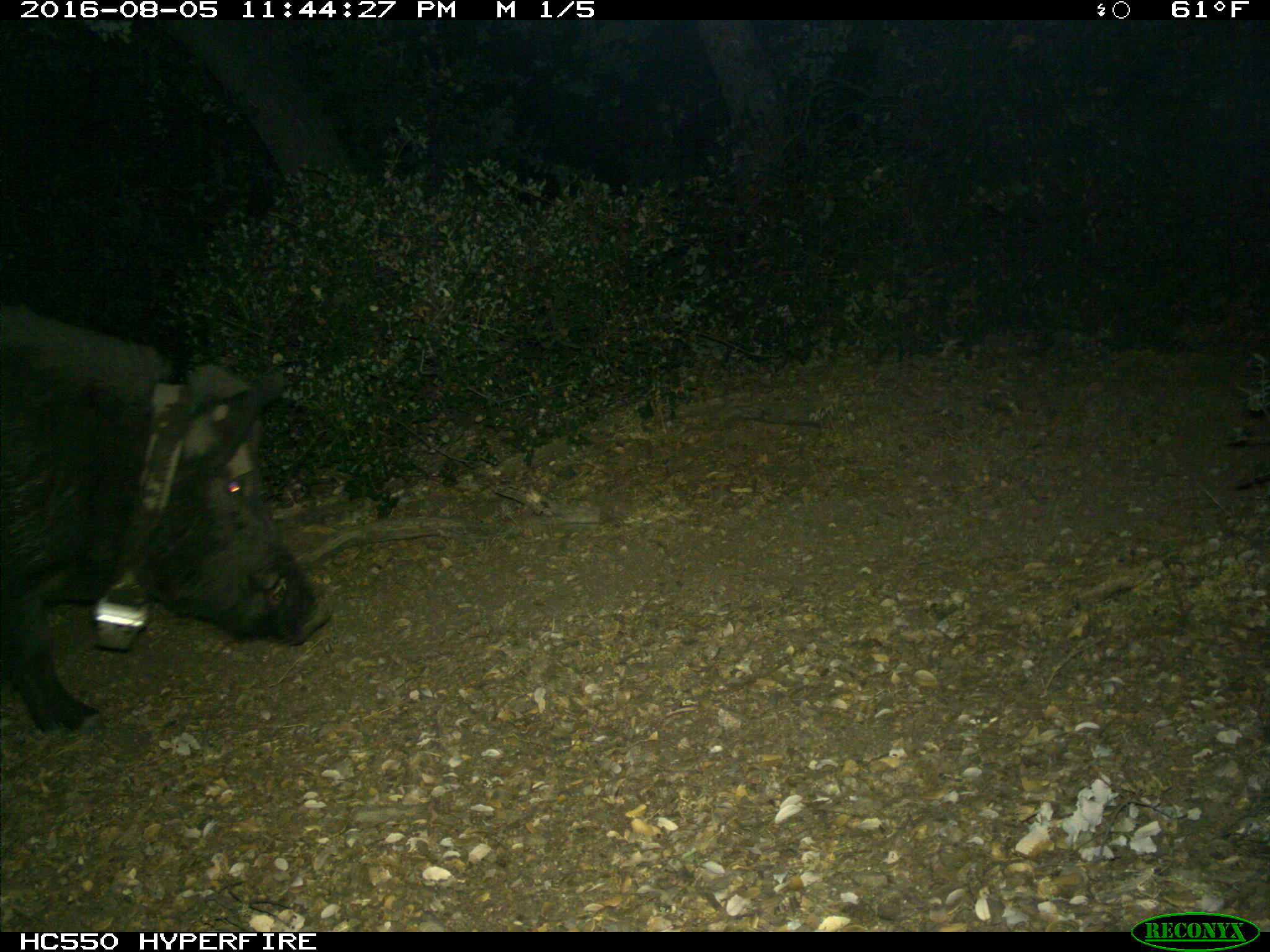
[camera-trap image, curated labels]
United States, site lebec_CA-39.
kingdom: Animalia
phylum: Chordata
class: Mammalia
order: Artiodactyla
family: Suidae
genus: Sus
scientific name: Sus scrofa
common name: wild boar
Sus scrofa (wild boar).